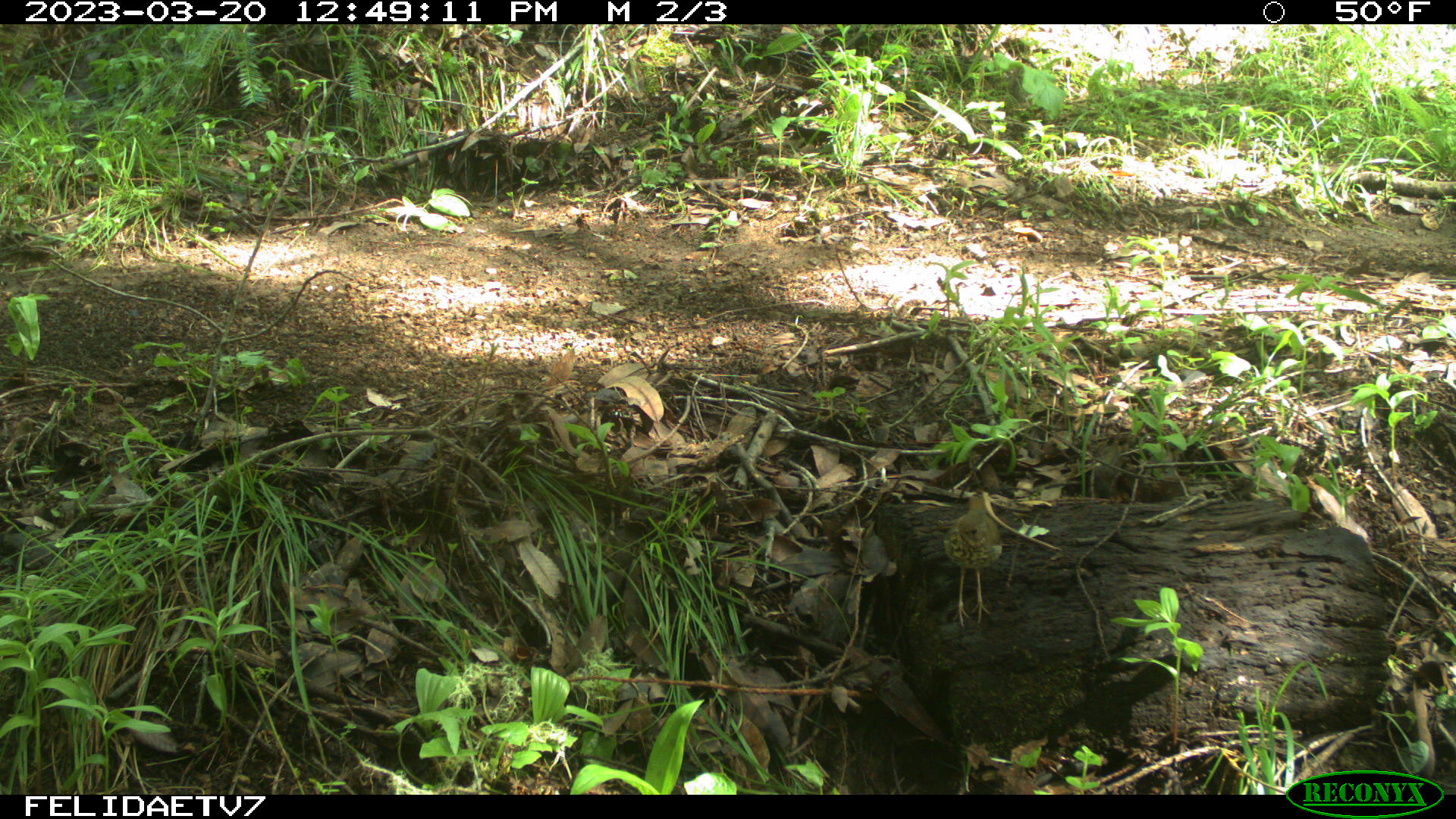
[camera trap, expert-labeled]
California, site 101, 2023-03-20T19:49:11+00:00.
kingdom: Animalia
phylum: Chordata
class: Aves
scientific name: Aves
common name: bird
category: unknown bird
Unknown bird (bird) (Aves).